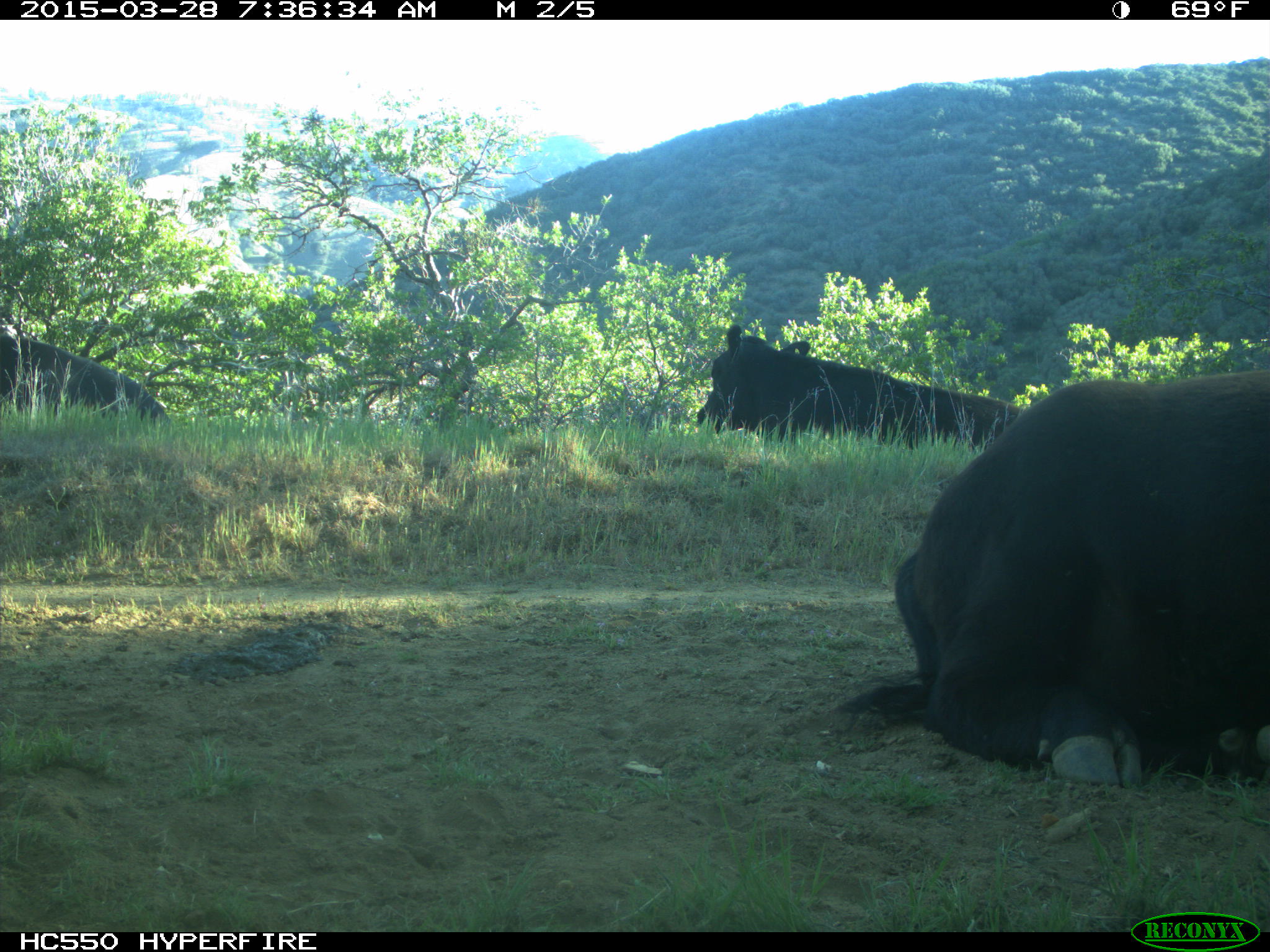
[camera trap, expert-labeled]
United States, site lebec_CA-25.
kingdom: Animalia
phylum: Chordata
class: Mammalia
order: Artiodactyla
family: Bovidae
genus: Bos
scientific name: Bos taurus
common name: domestic cow